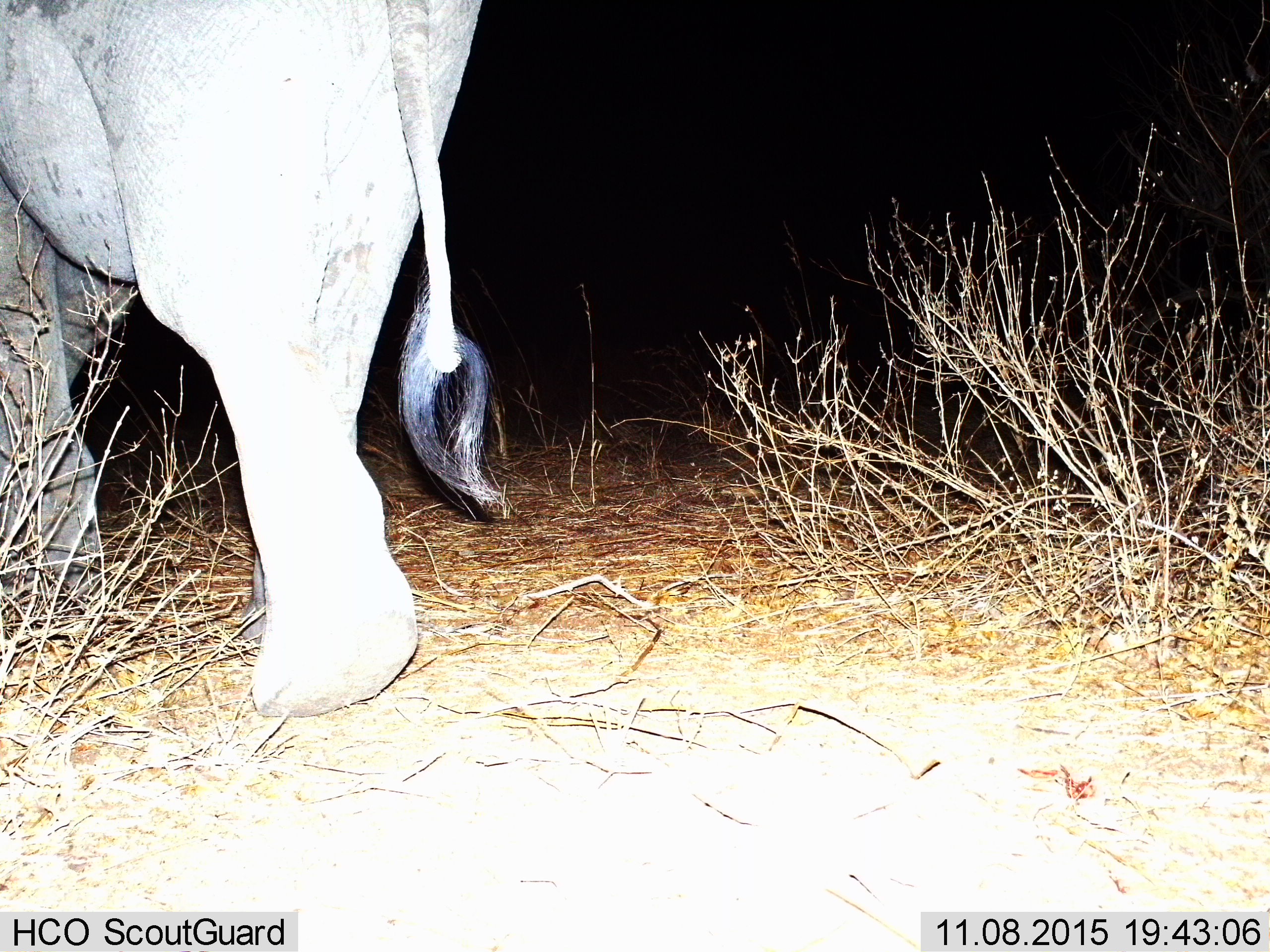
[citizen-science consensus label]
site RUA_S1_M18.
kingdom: Animalia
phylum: Chordata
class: Mammalia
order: Proboscidea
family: Elephantidae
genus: Loxodonta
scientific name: Loxodonta africana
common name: african bush elephant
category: elephant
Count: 1.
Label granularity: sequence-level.